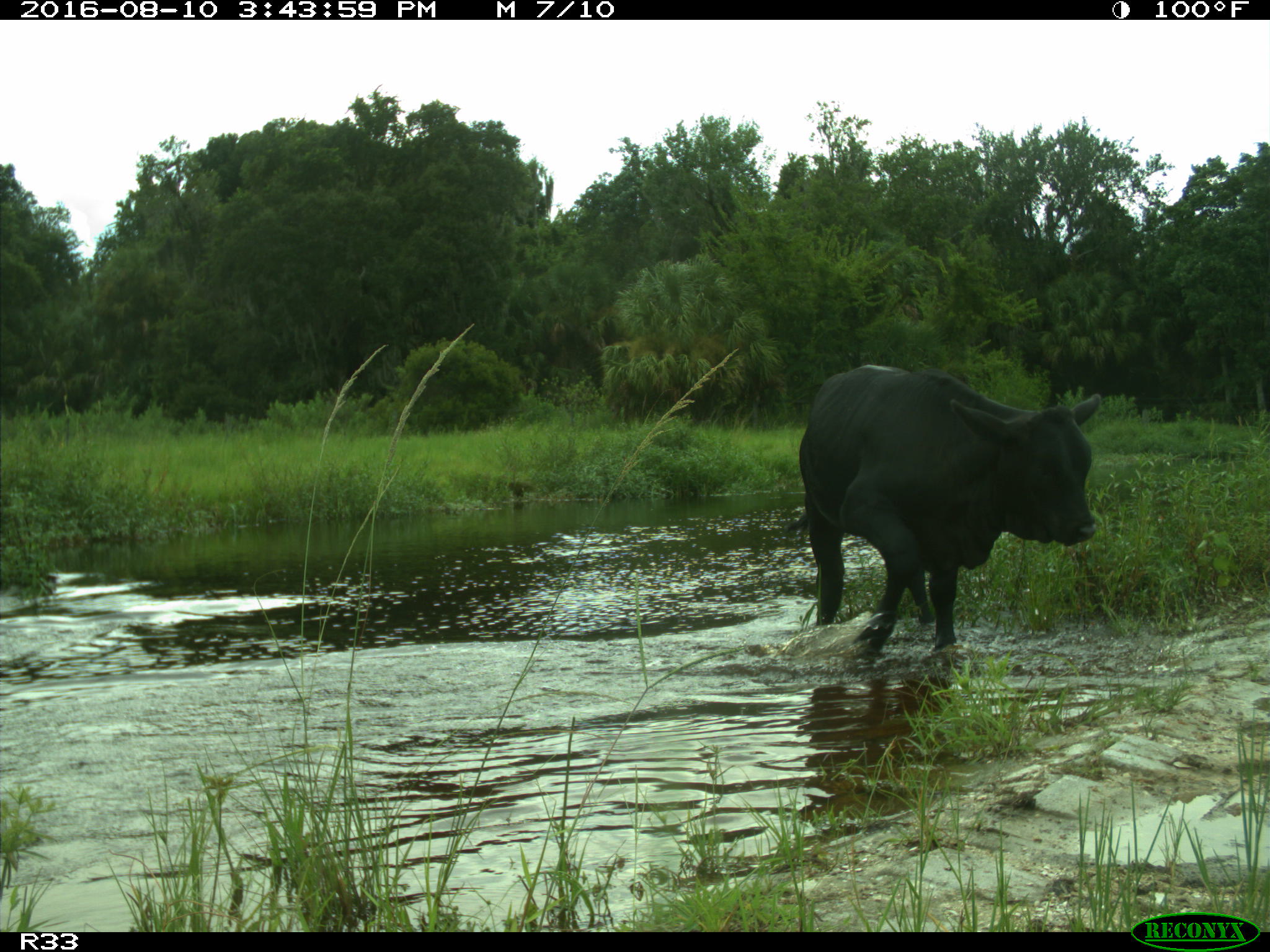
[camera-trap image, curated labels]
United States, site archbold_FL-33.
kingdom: Animalia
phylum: Chordata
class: Mammalia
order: Artiodactyla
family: Bovidae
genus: Bos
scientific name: Bos taurus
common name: domestic cow